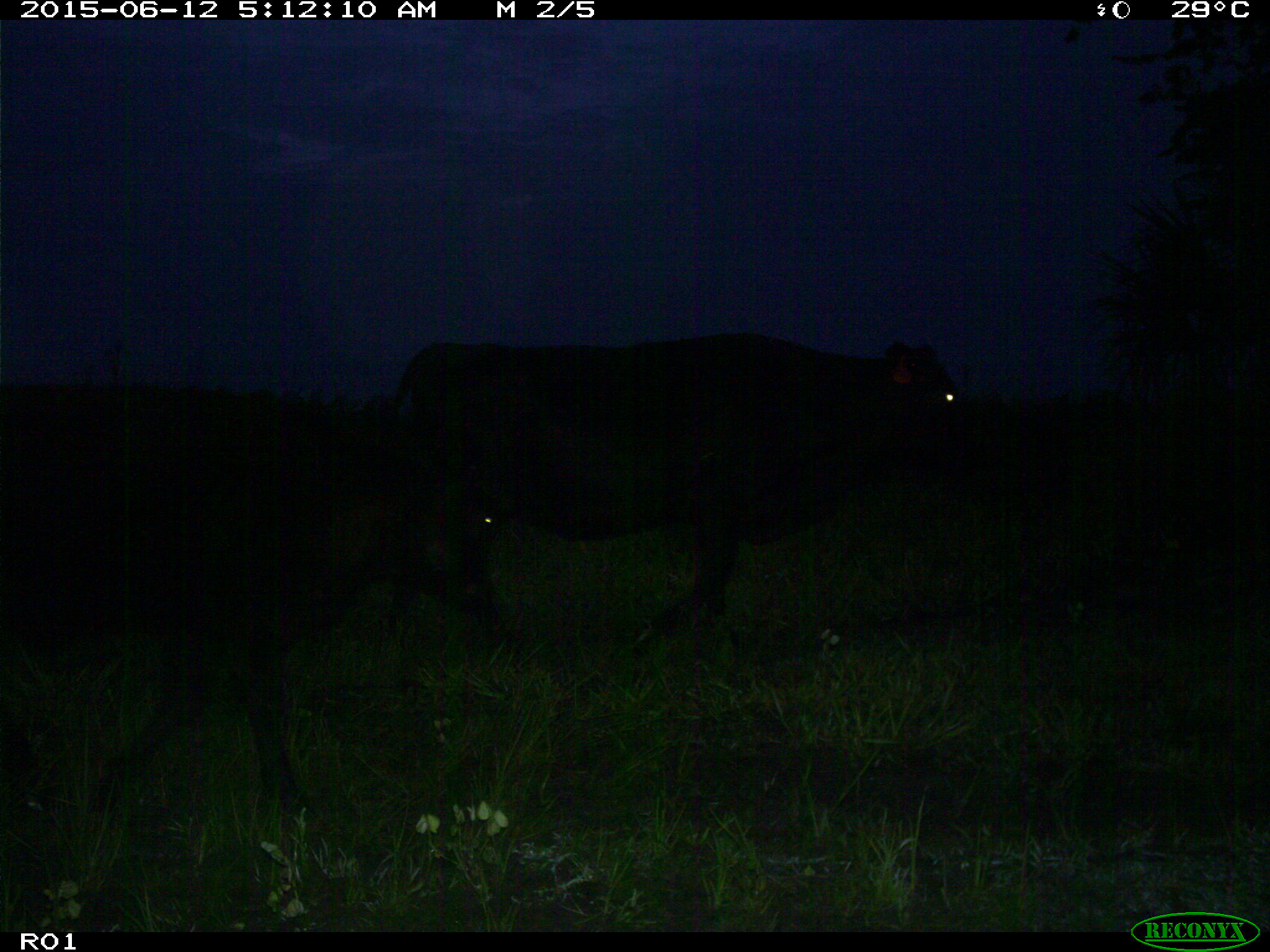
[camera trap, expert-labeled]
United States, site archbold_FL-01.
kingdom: Animalia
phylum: Chordata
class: Mammalia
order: Artiodactyla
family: Bovidae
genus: Bos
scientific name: Bos taurus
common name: domestic cow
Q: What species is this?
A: Bos taurus (domestic cow).